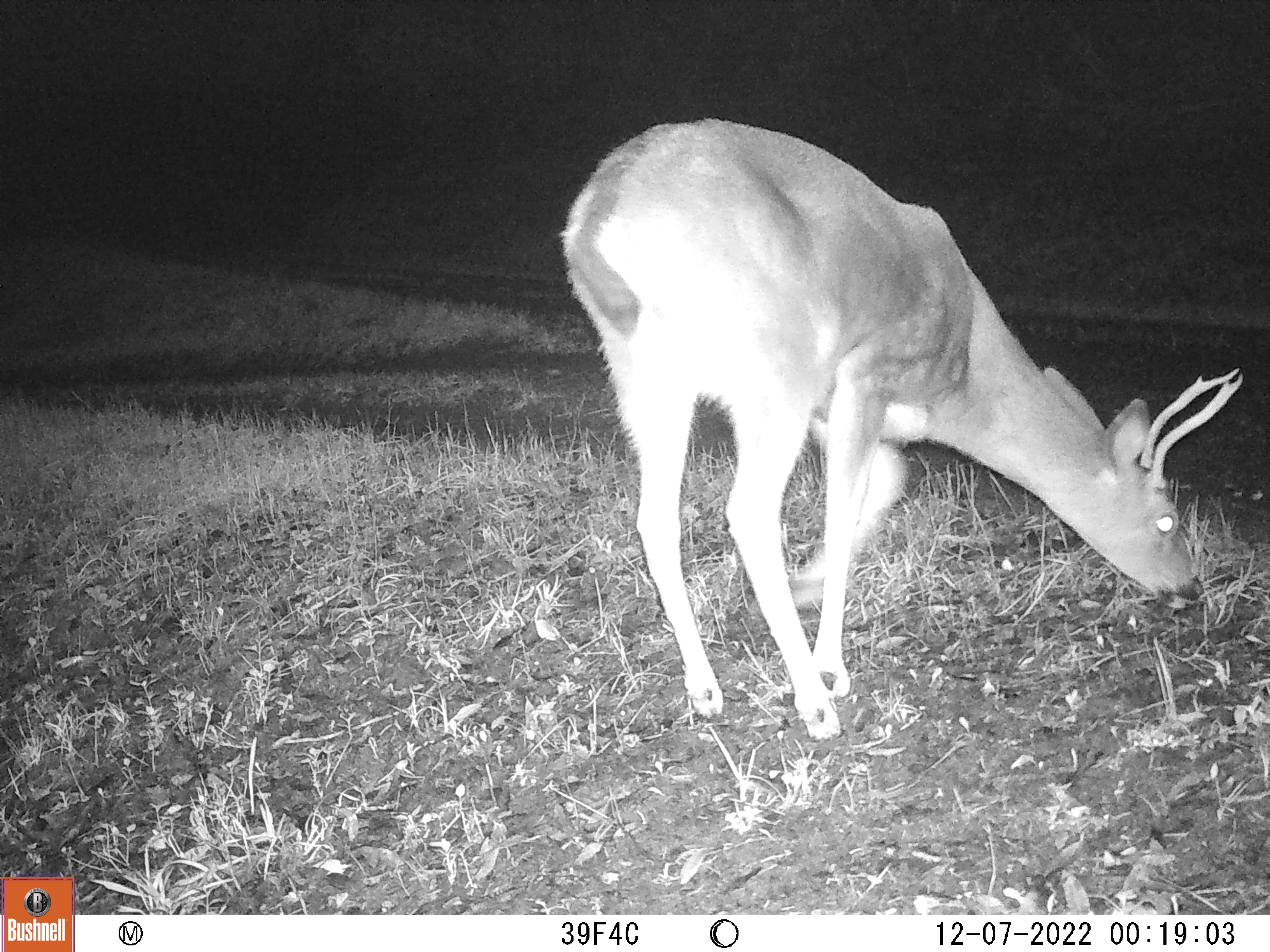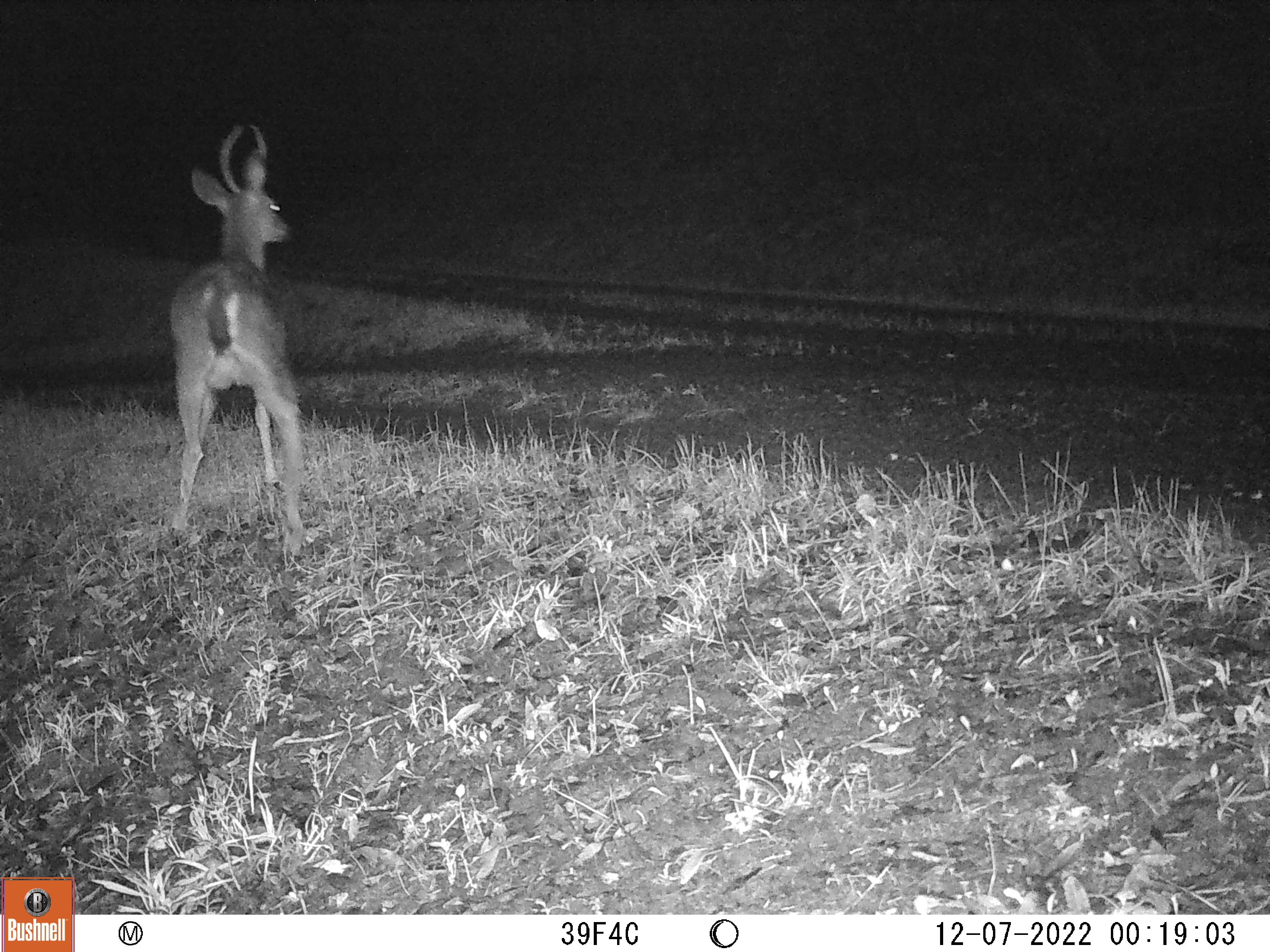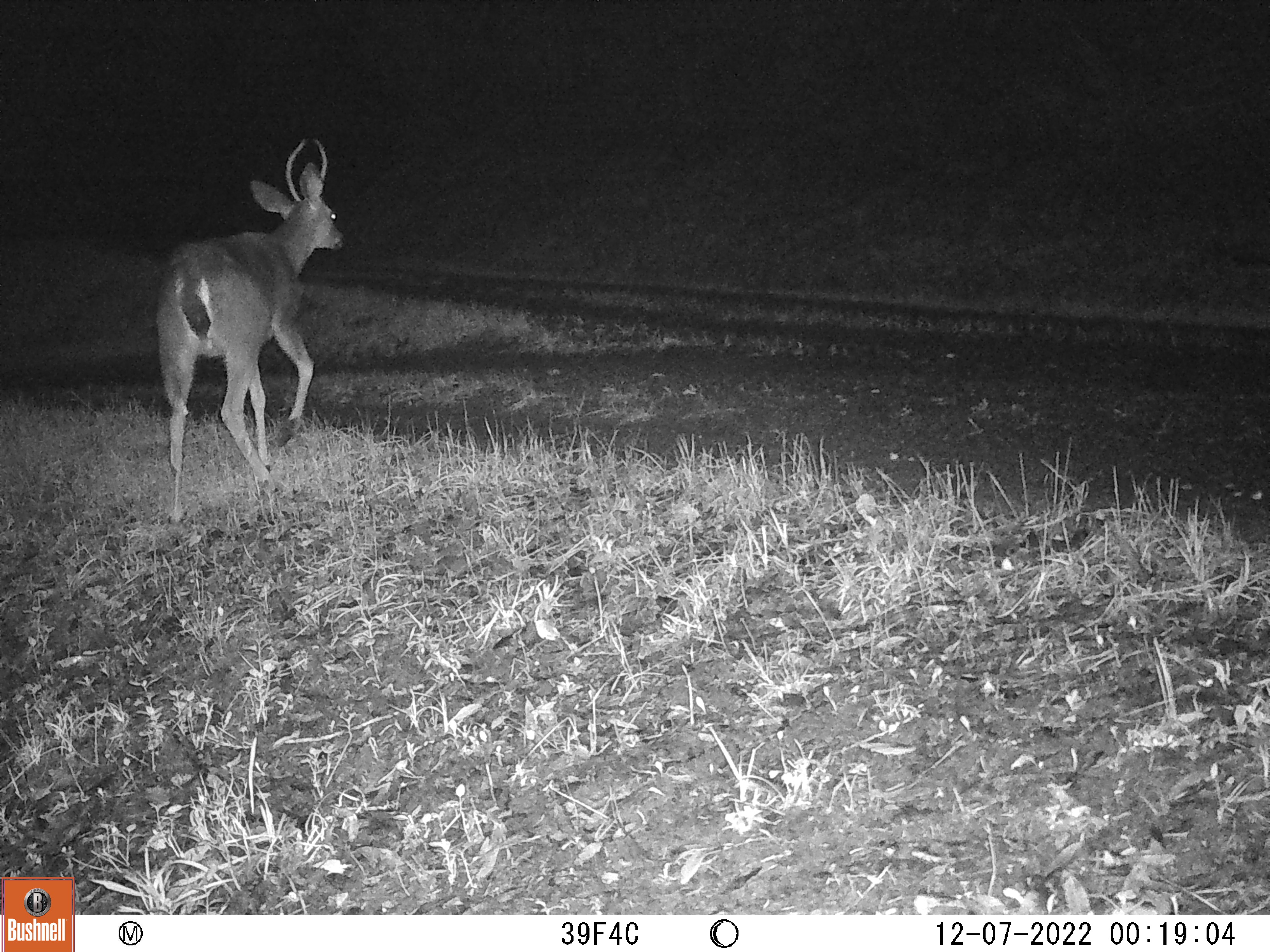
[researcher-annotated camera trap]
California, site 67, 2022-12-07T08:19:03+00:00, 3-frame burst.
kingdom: Animalia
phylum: Chordata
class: Mammalia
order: Artiodactyla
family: Cervidae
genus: Odocoileus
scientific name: Odocoileus hemionus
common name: mule deer